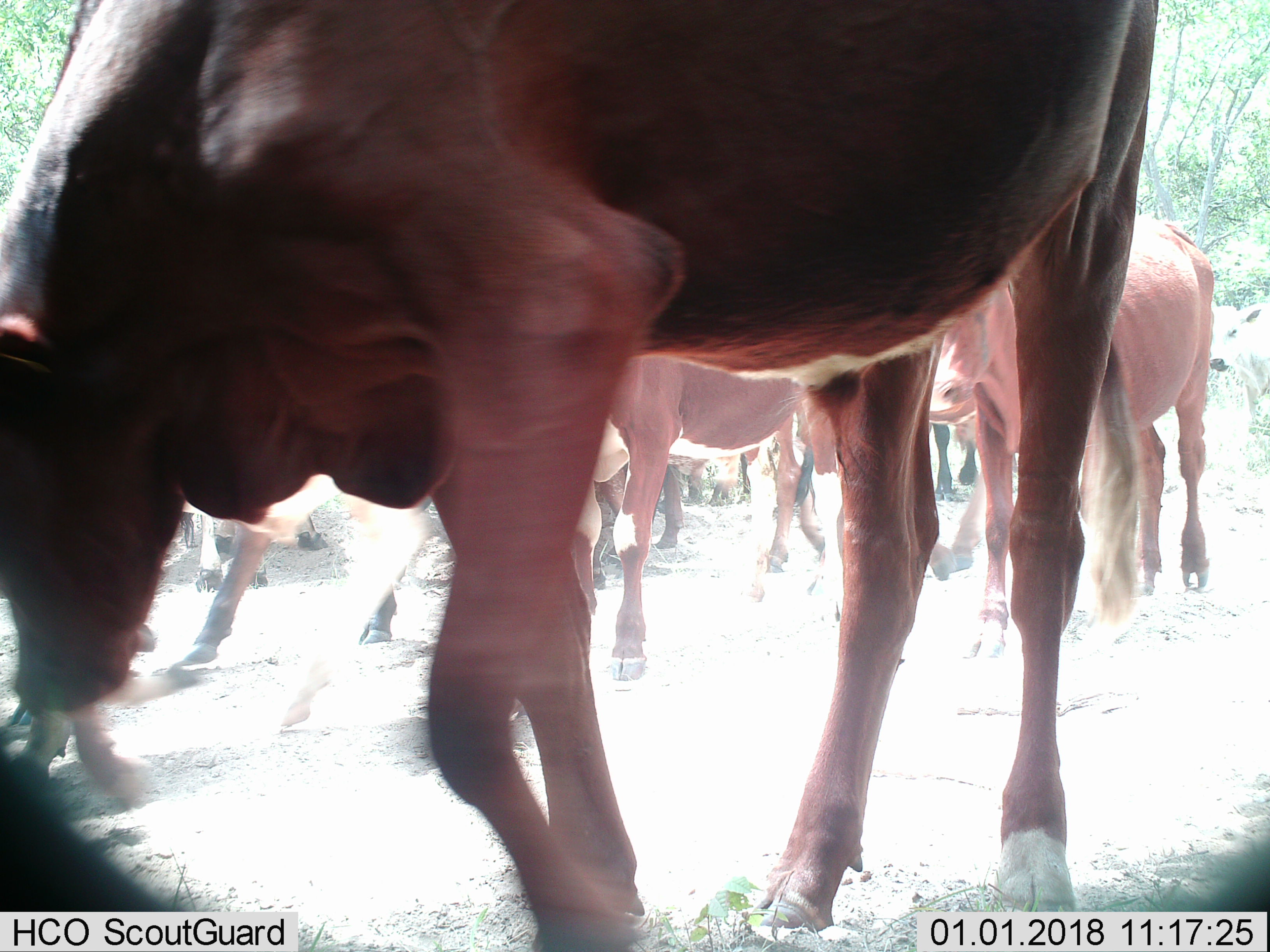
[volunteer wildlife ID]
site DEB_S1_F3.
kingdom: Animalia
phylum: Chordata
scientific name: Vertebrata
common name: domestic animal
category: domesticanimal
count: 11-50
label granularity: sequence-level